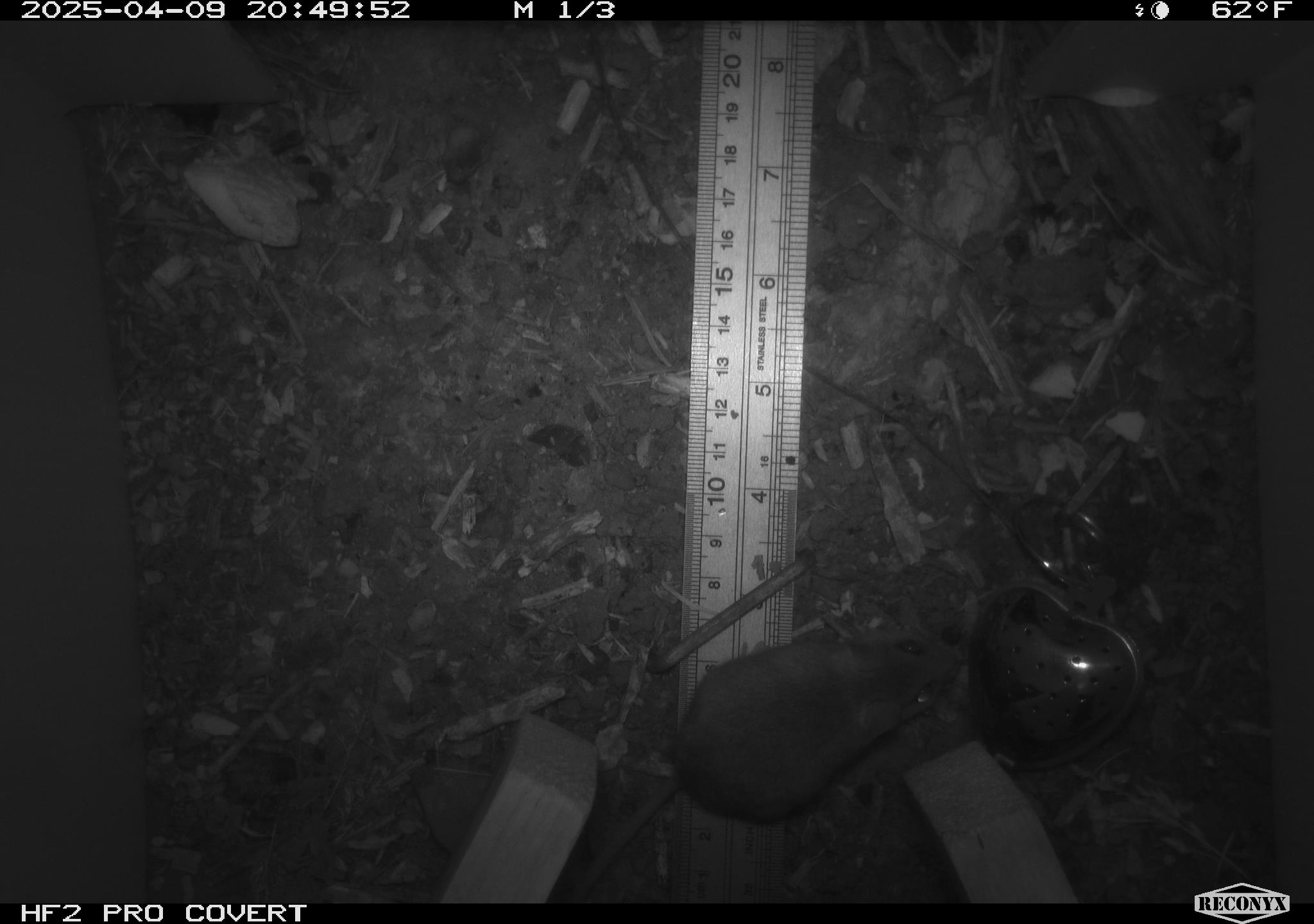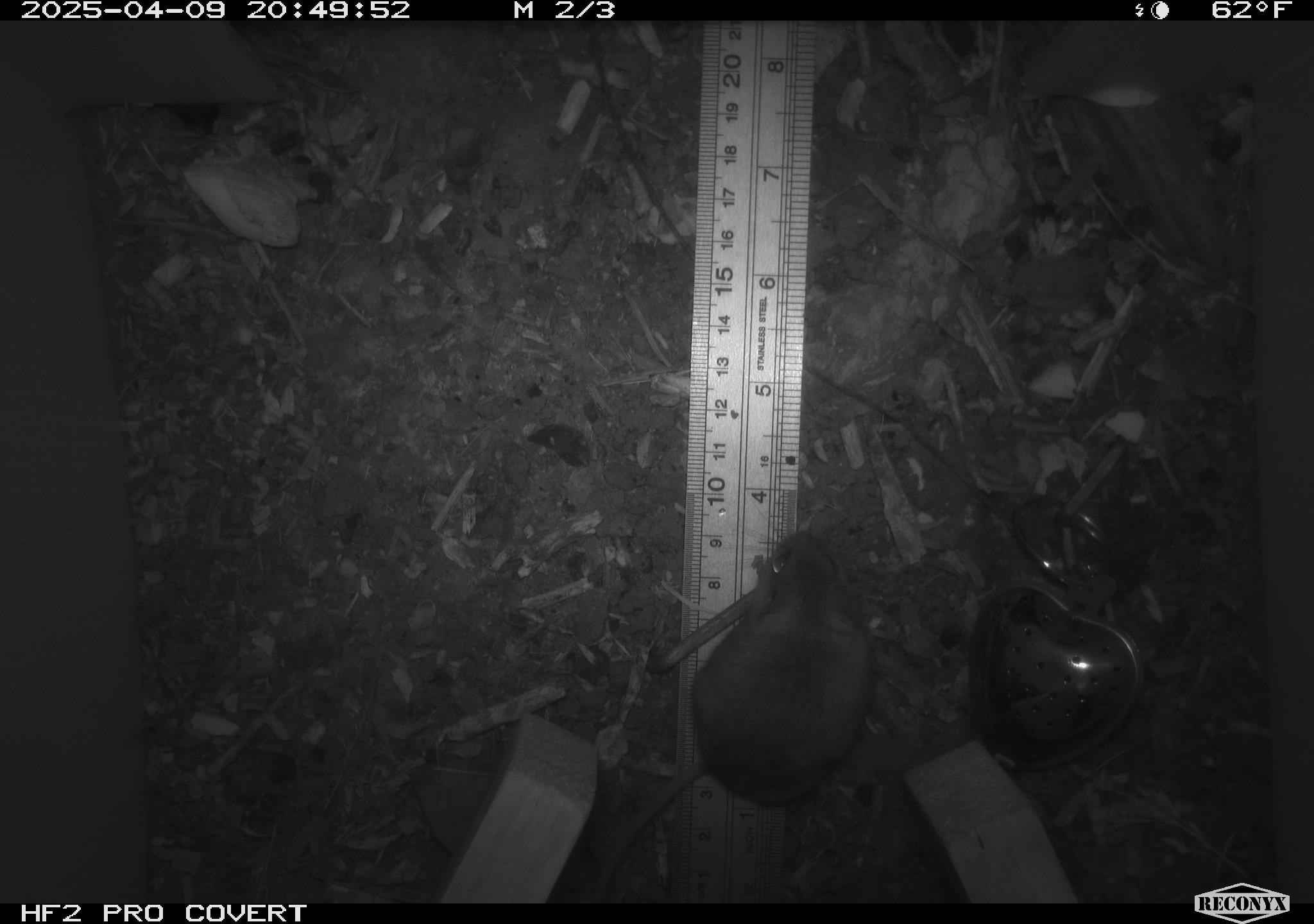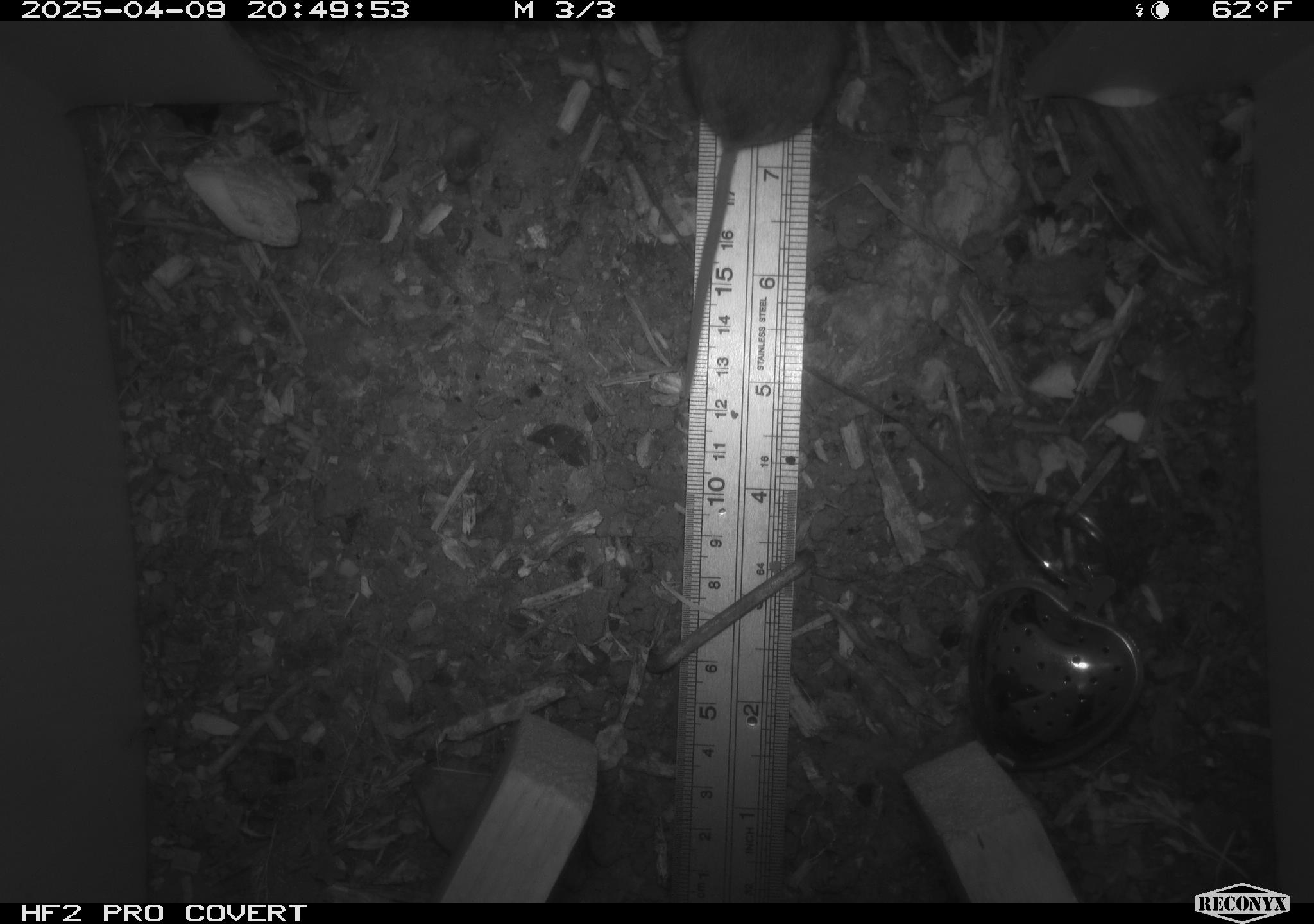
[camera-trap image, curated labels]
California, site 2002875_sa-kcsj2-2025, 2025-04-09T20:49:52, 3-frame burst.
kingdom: Animalia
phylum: Chordata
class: Mammalia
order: Rodentia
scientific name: Rodentia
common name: rodent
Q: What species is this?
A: Rodent (Rodentia).